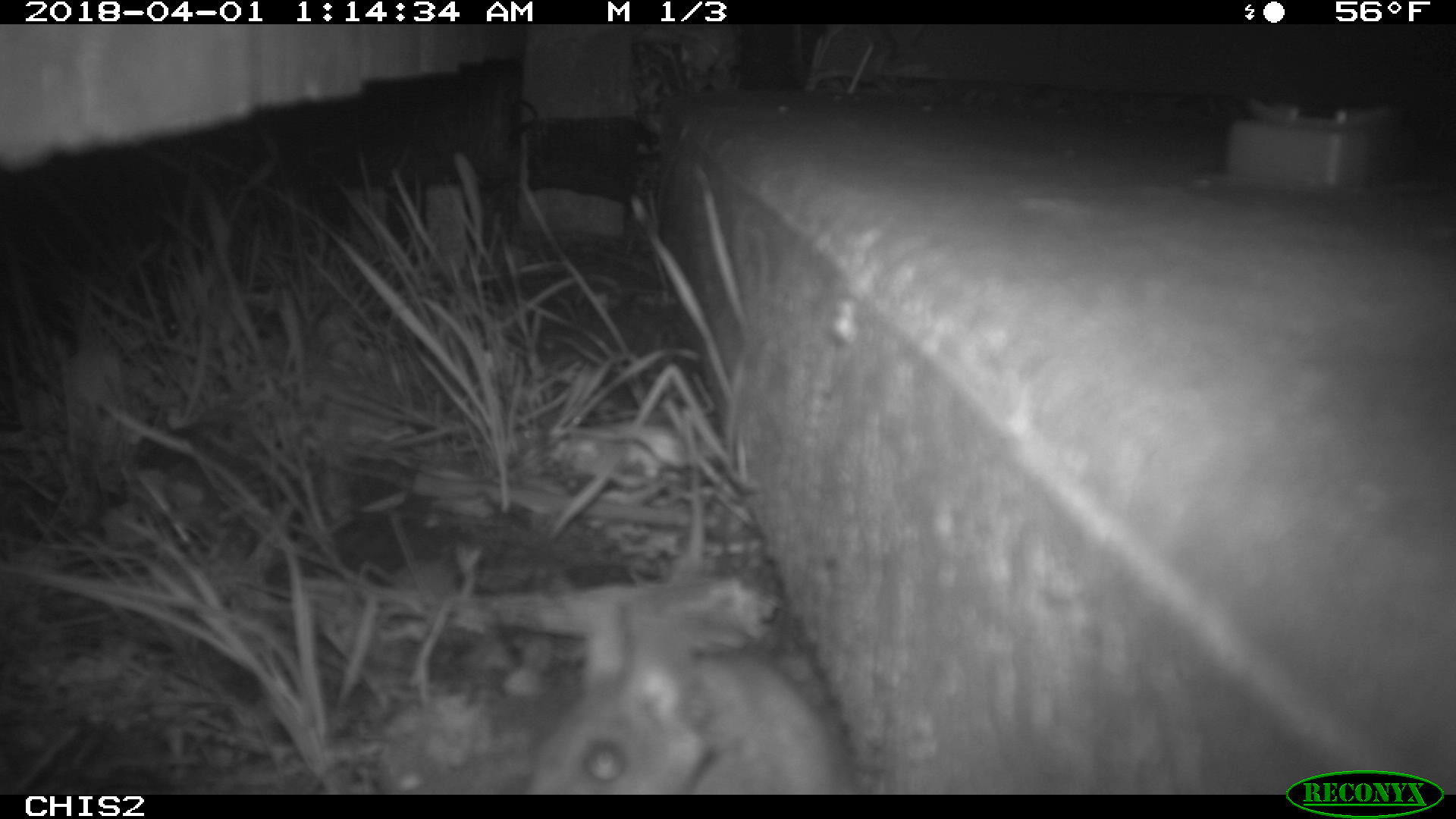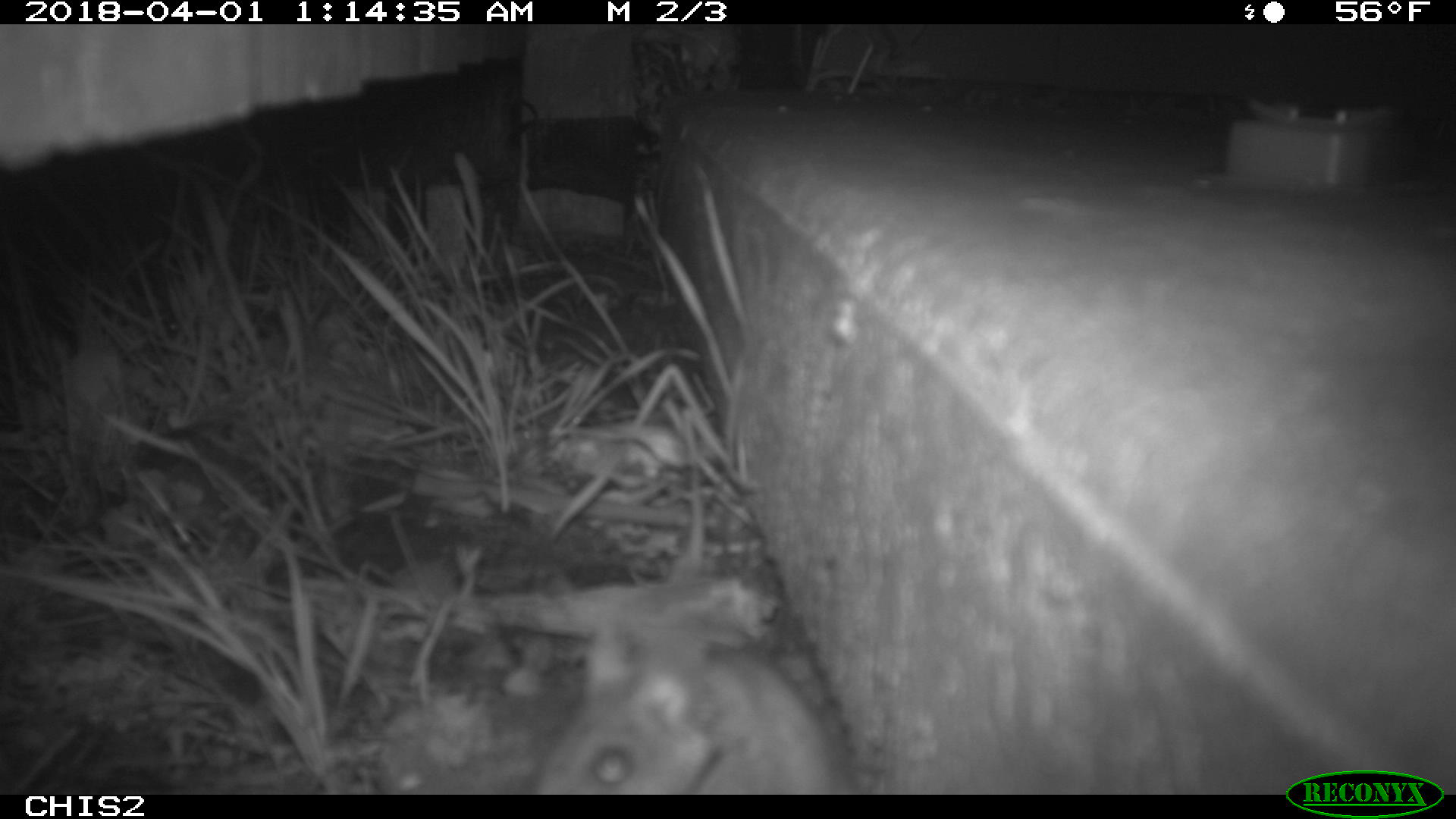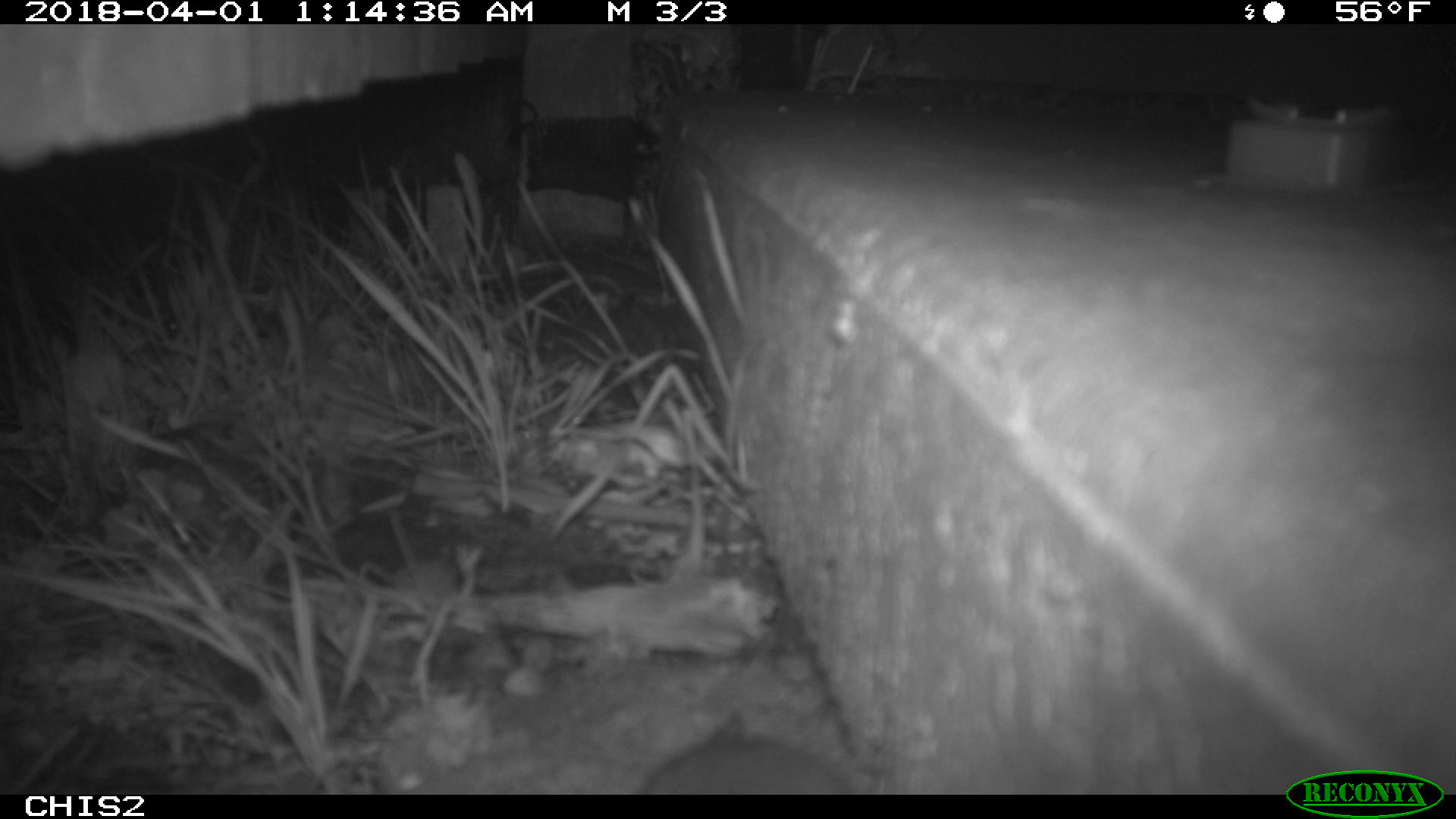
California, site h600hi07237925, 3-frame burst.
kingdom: Animalia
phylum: Chordata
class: Mammalia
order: Rodentia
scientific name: Rodentia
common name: rodent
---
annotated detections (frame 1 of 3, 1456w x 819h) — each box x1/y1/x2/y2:
rodent: 529/600/849/793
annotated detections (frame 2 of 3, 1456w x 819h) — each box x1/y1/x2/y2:
rodent: 526/632/846/793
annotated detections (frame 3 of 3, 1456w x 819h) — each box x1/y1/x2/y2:
rodent: 641/709/849/794